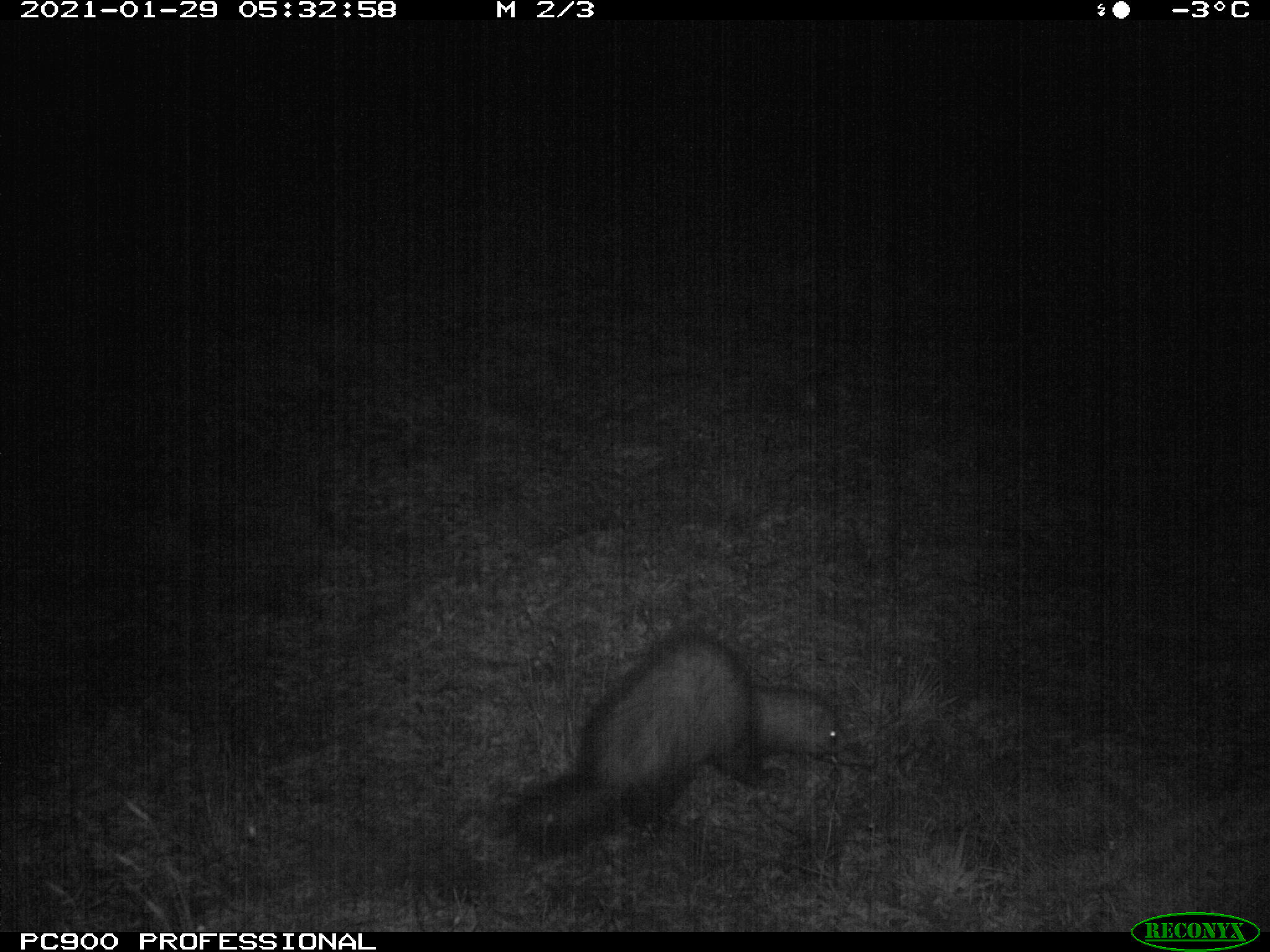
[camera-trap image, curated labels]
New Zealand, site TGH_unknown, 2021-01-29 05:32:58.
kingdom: Animalia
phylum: Chordata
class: Mammalia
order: Carnivora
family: Mustelidae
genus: Mustela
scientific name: Mustela furo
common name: ferret